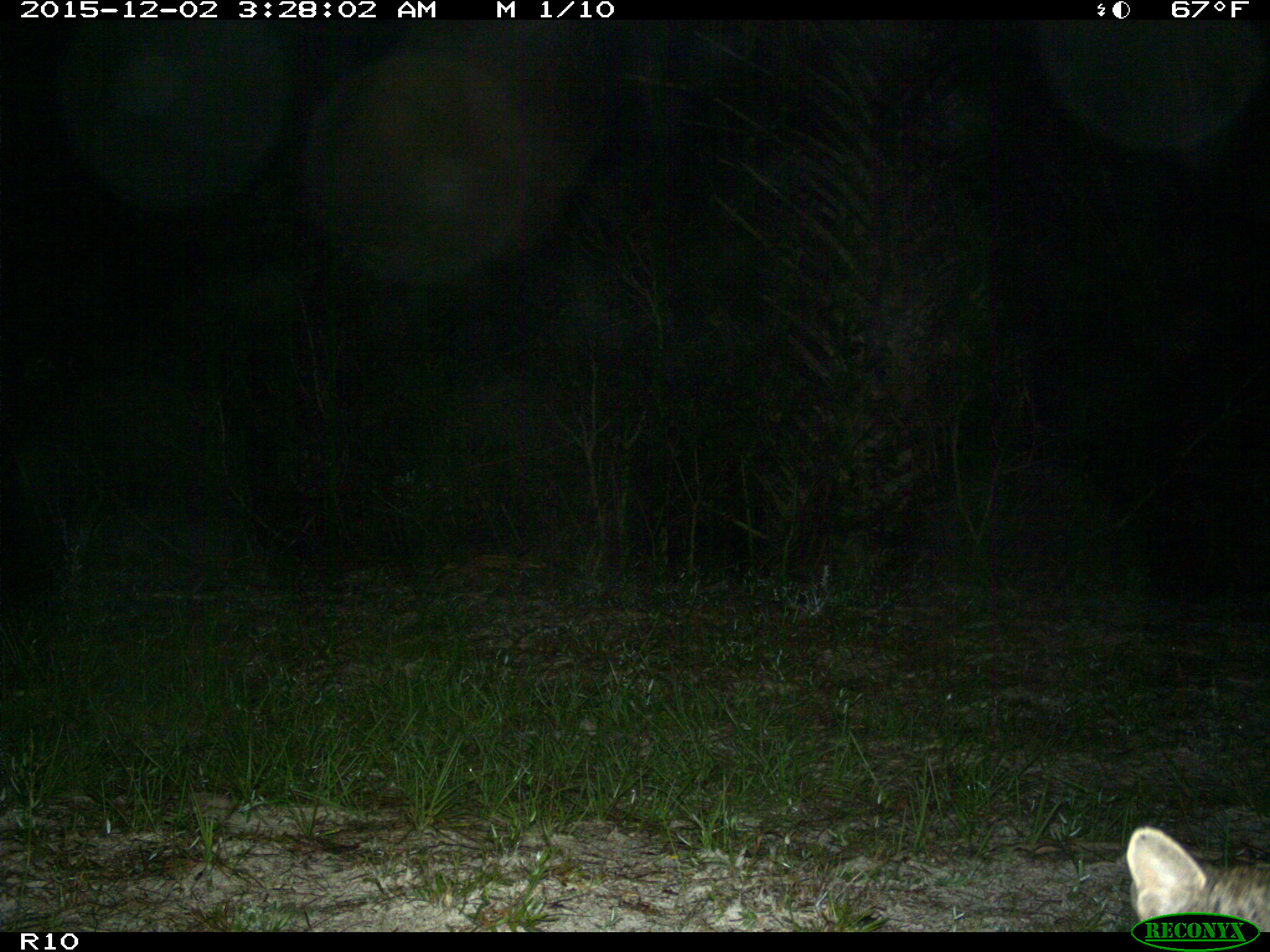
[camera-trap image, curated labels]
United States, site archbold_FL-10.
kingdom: Animalia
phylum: Chordata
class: Mammalia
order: Carnivora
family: Felidae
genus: Lynx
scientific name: Lynx rufus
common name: bobcat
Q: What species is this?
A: Lynx rufus (bobcat).